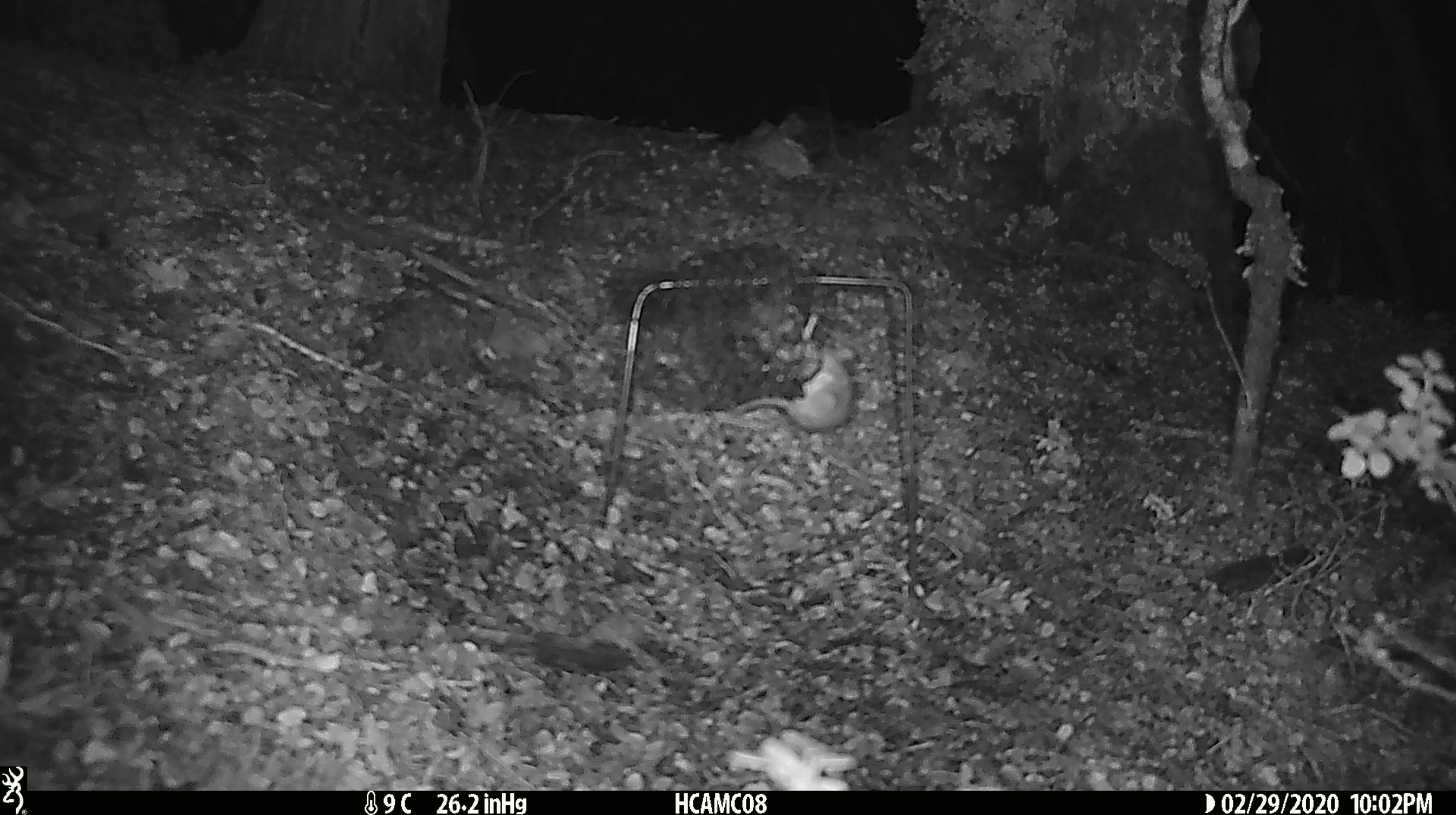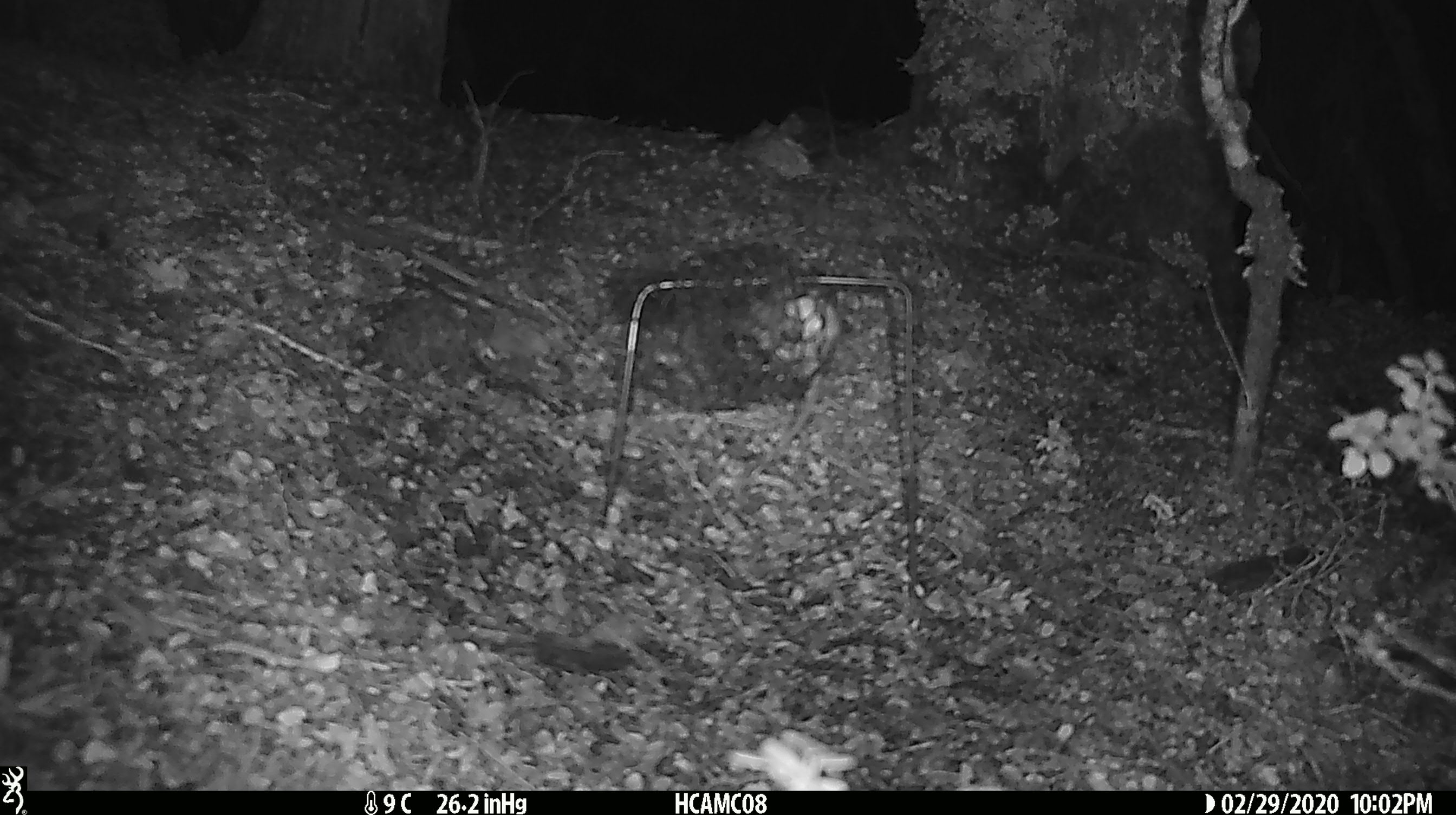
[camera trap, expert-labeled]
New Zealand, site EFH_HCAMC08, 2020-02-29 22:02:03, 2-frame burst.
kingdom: Animalia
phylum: Chordata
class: Mammalia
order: Rodentia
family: Muridae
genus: Mus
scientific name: Mus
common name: mouse